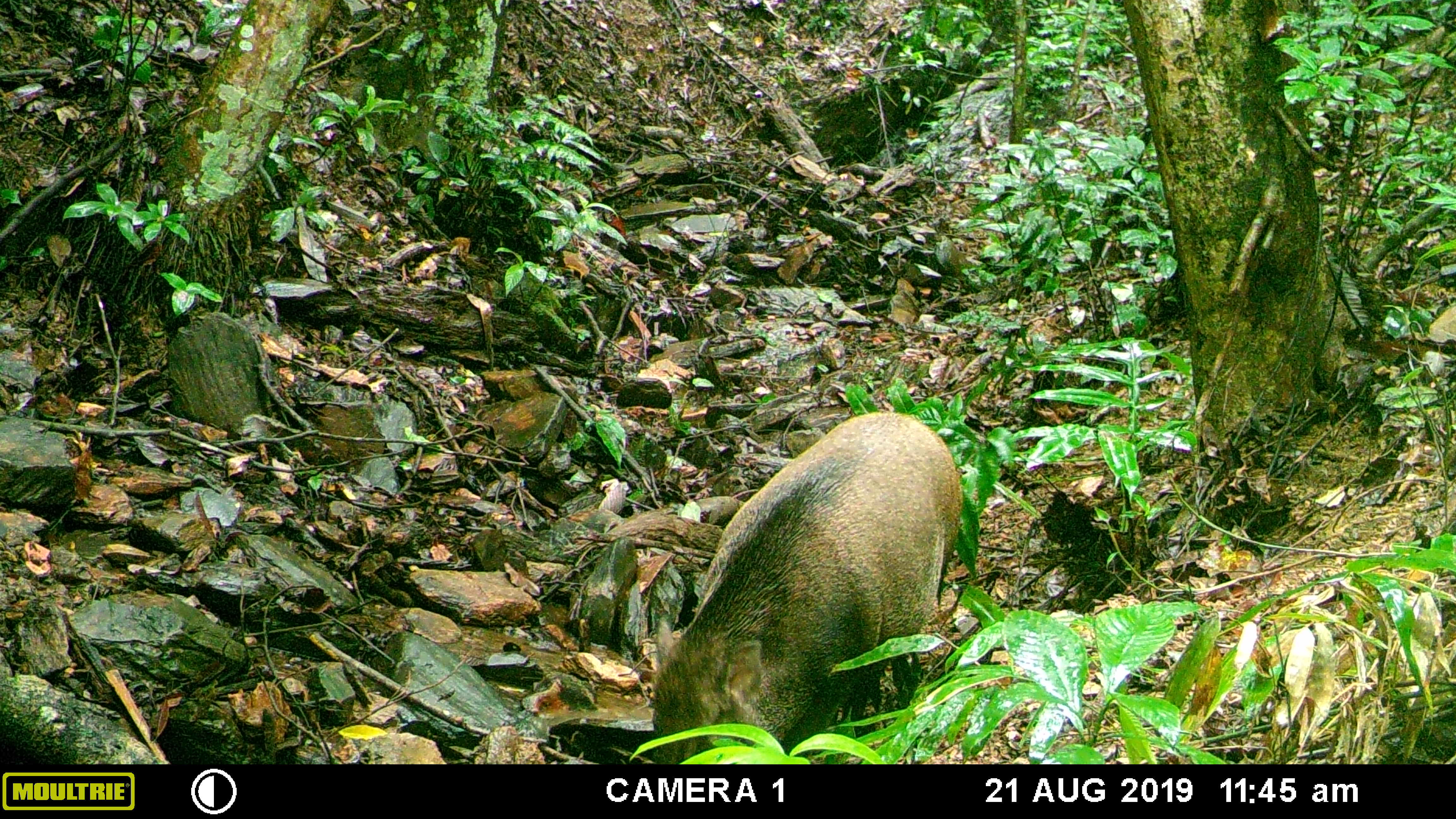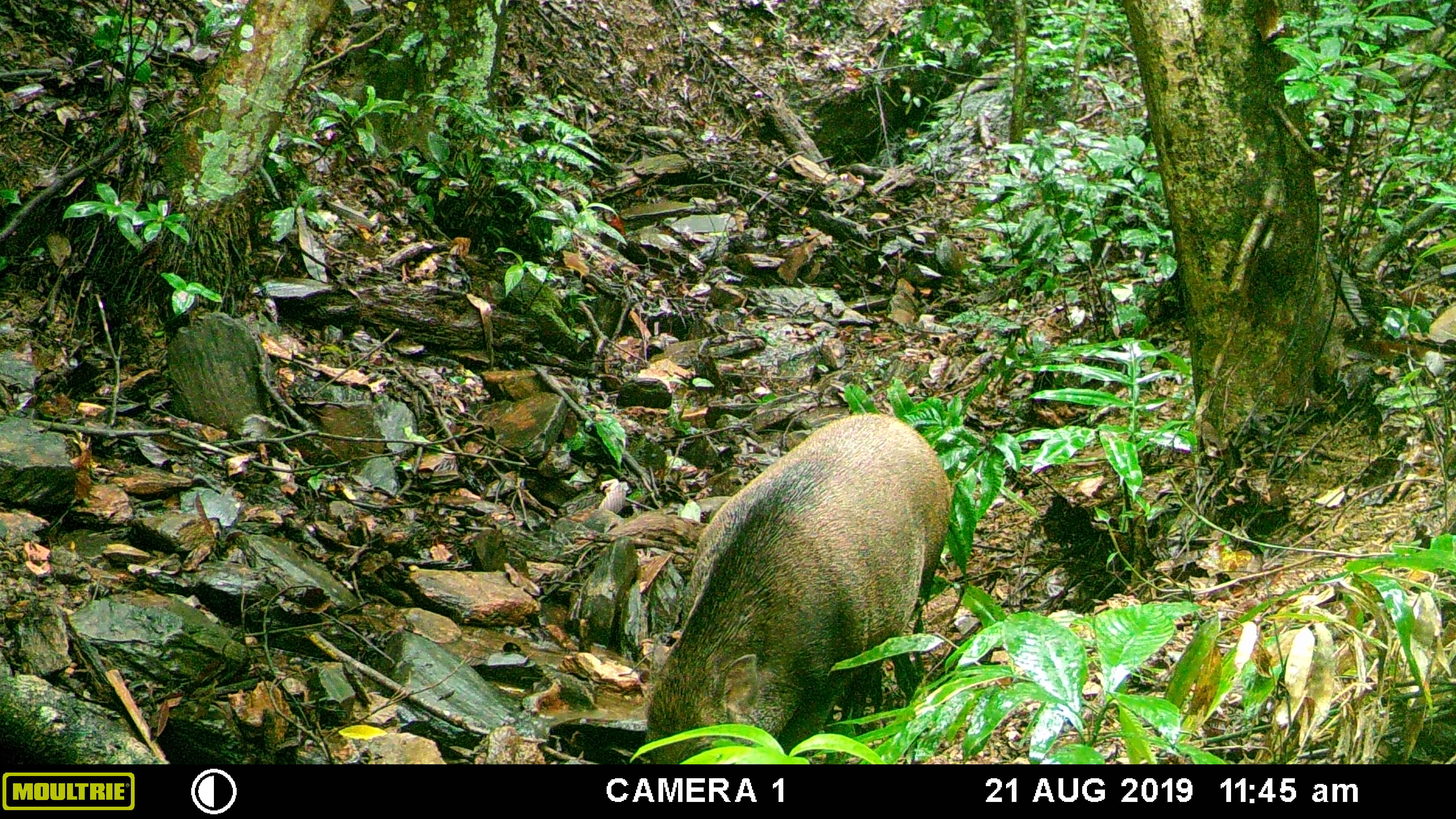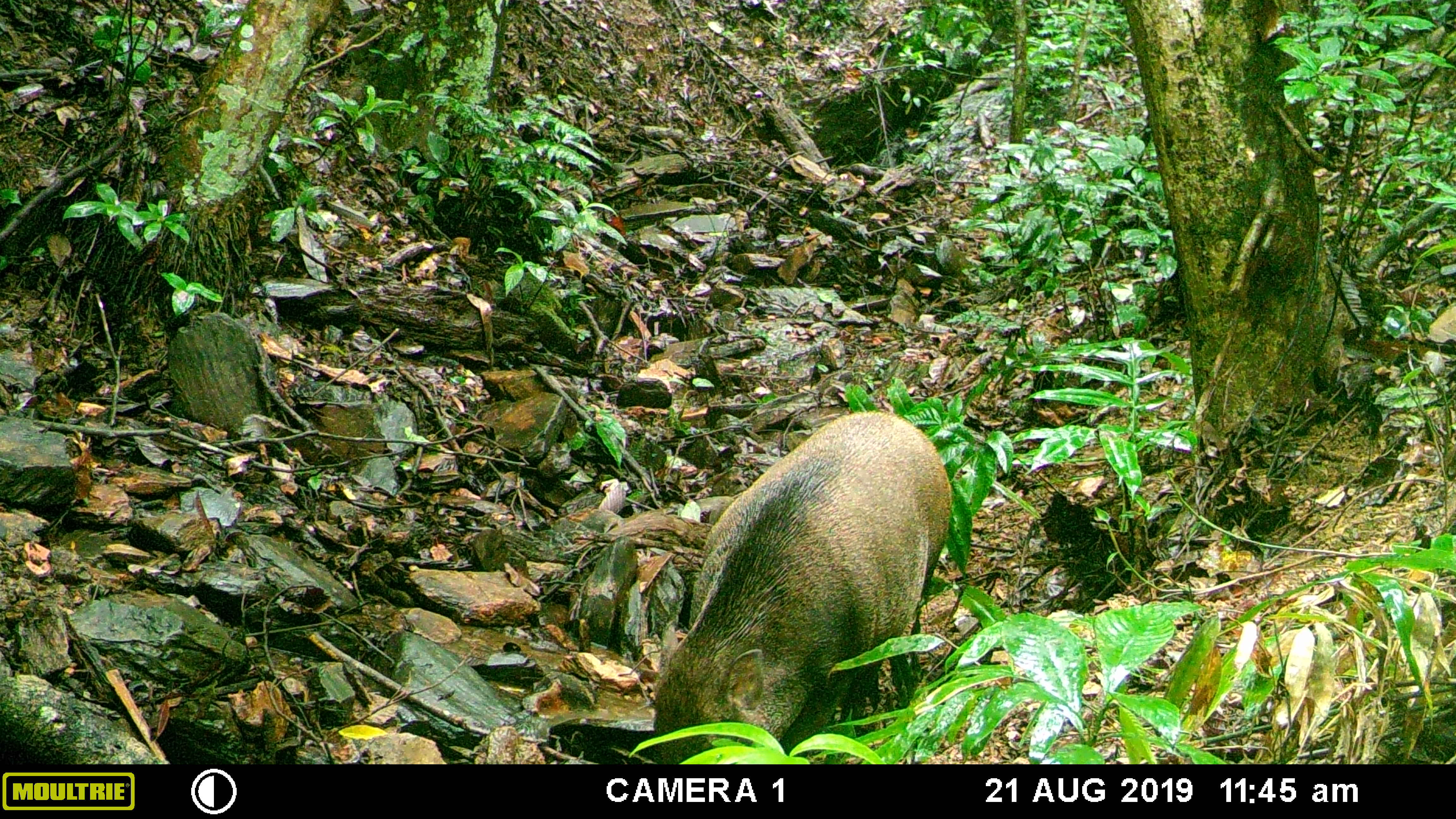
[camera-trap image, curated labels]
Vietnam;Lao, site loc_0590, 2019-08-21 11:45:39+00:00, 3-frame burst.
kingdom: Animalia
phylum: Chordata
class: Mammalia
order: Artiodactyla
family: Suidae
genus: Sus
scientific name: Sus scrofa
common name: eurasian wild pig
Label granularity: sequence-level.